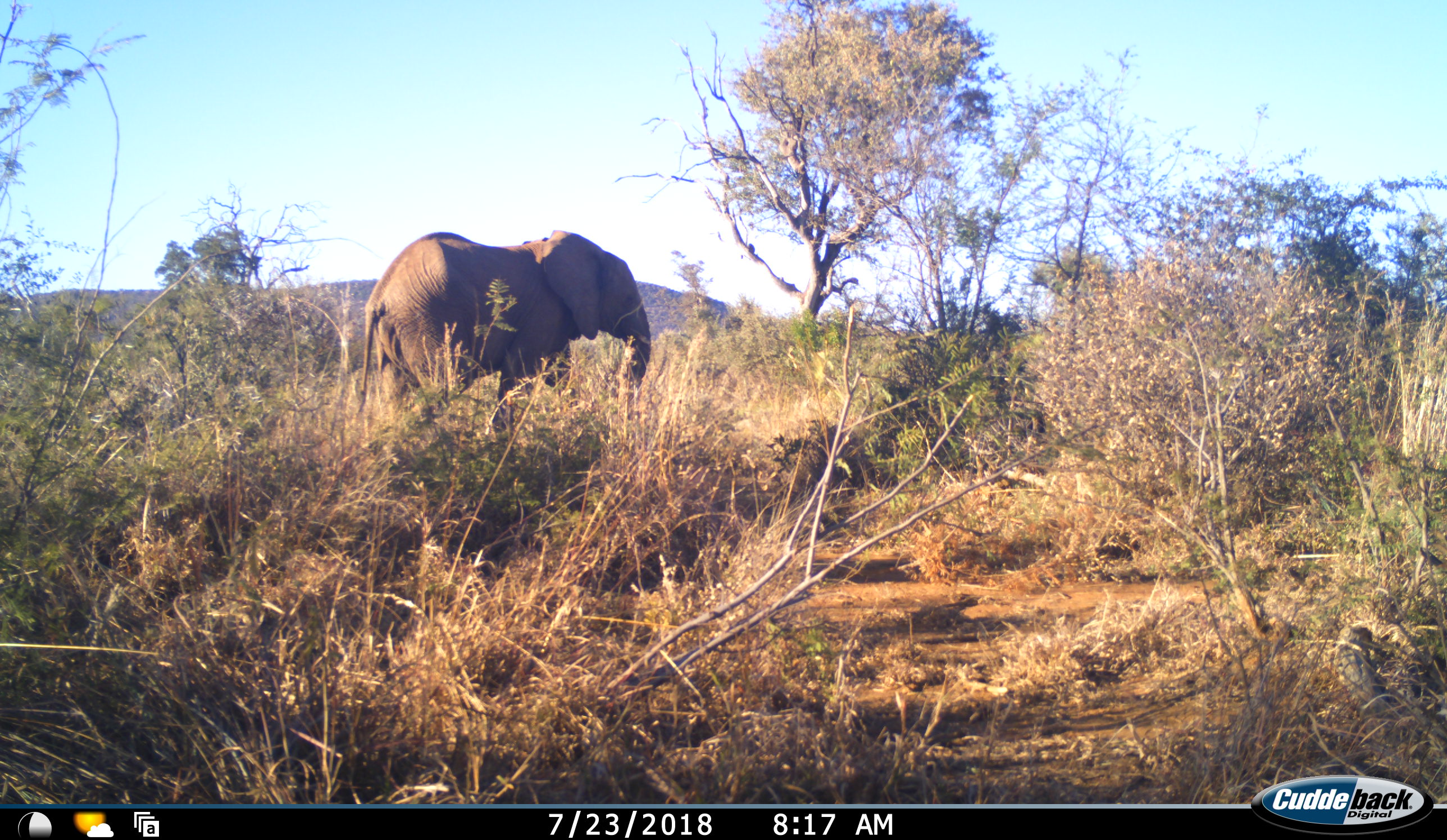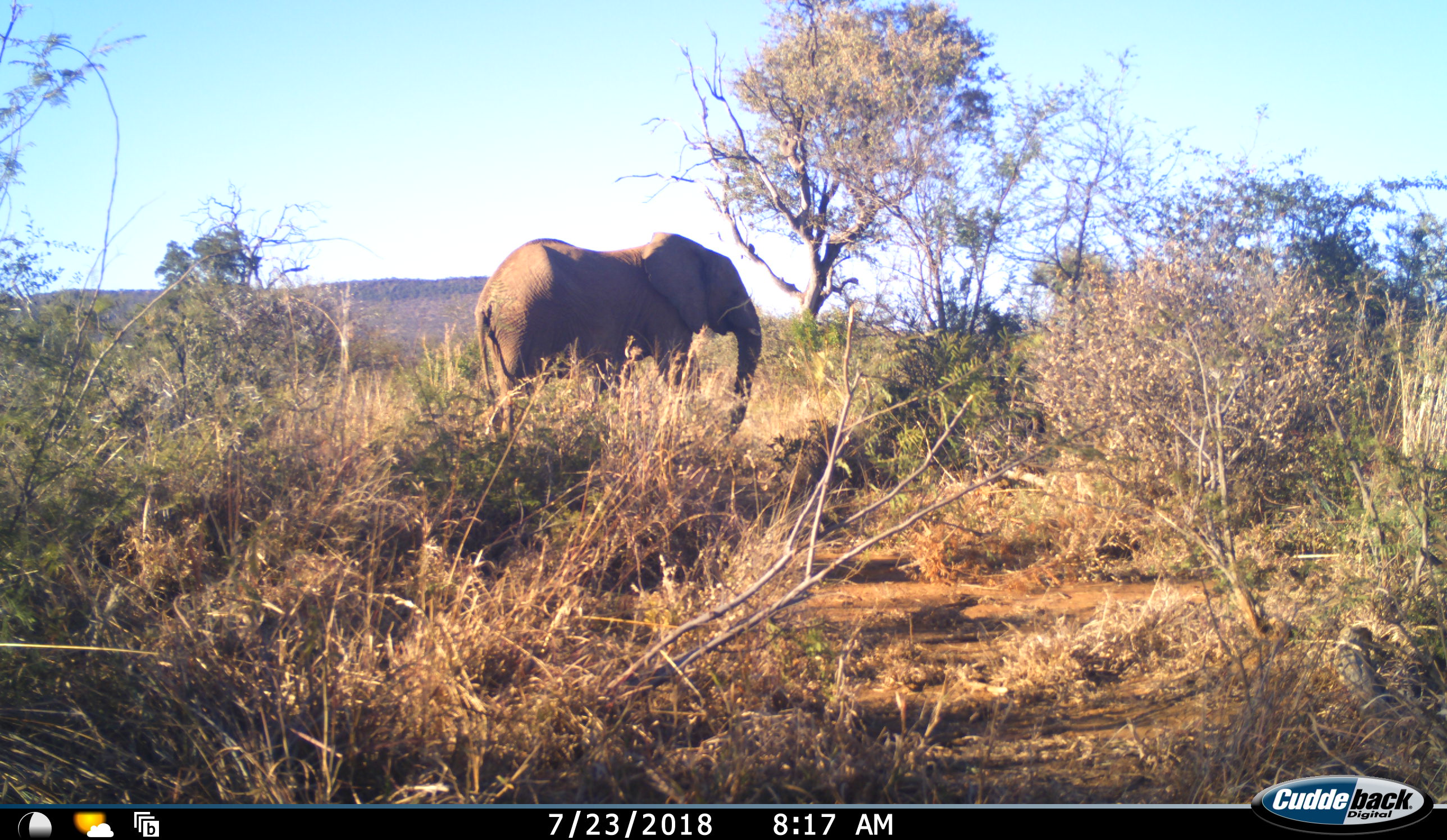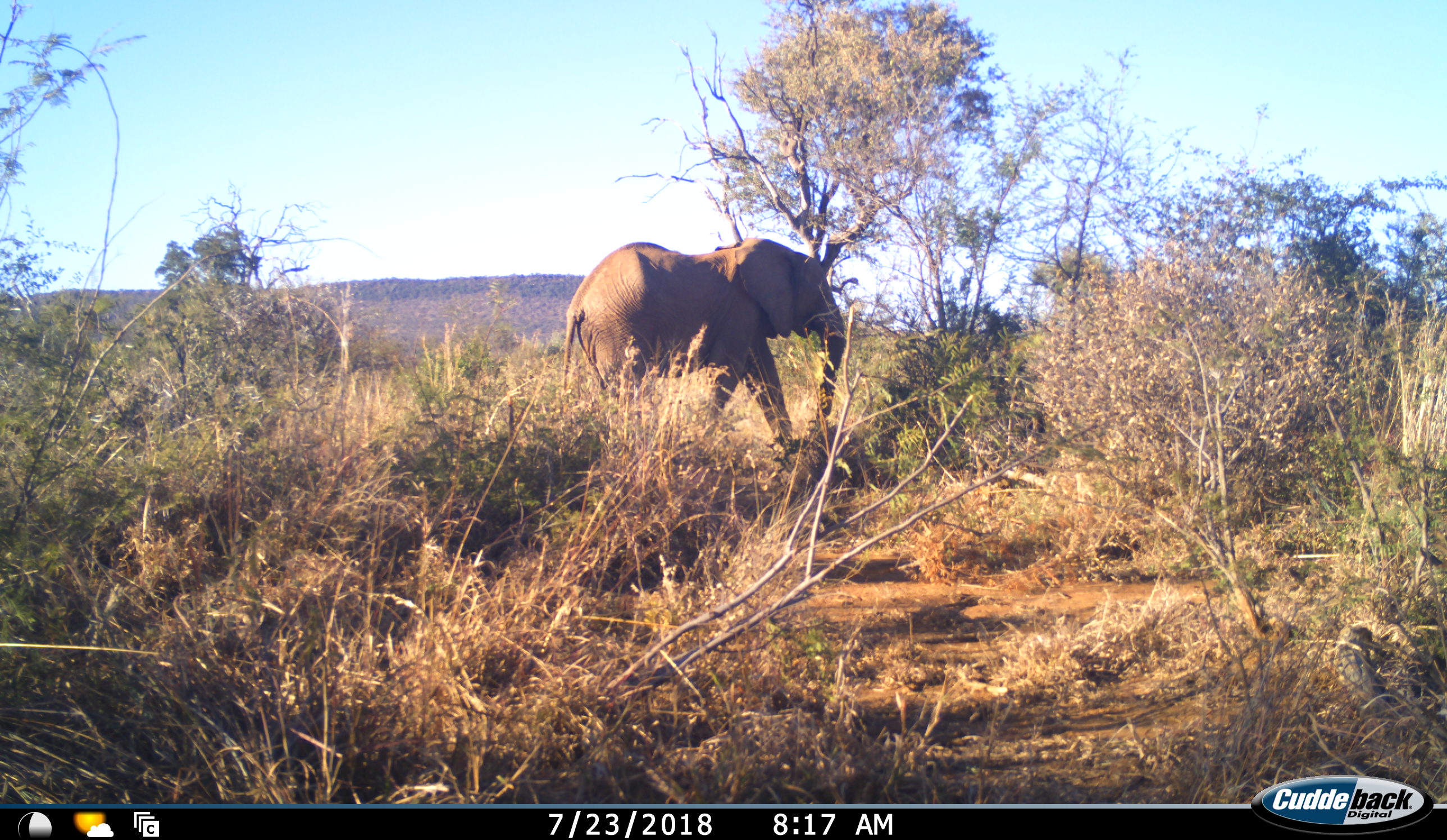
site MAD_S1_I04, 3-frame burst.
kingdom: Animalia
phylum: Chordata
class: Mammalia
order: Proboscidea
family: Elephantidae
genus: Loxodonta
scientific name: Loxodonta africana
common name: african bush elephant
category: elephant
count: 1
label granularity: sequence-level